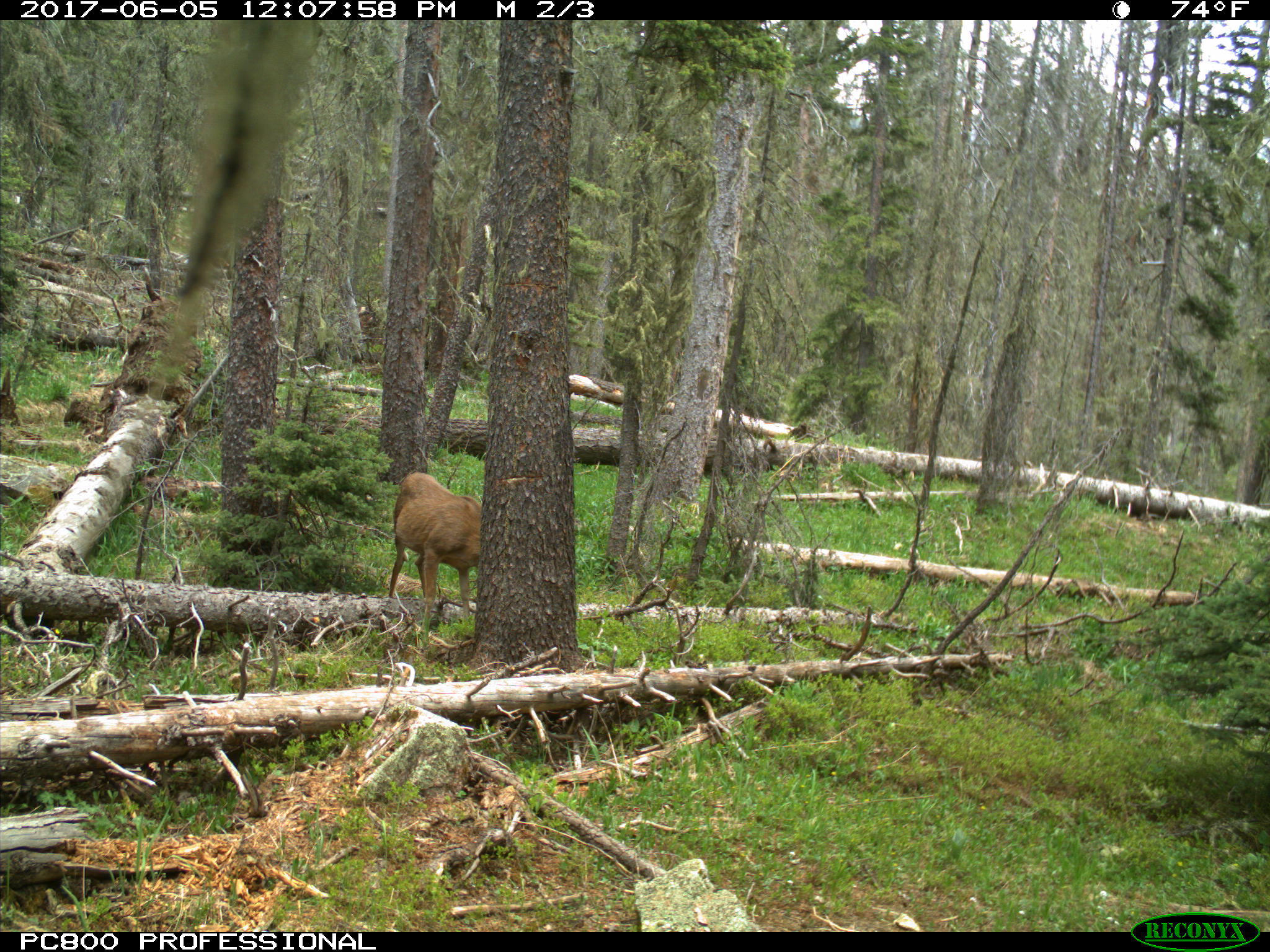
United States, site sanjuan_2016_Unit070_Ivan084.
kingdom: Animalia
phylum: Chordata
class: Mammalia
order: Artiodactyla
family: Cervidae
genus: Odocoileus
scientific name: Odocoileus hemionus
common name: mule deer